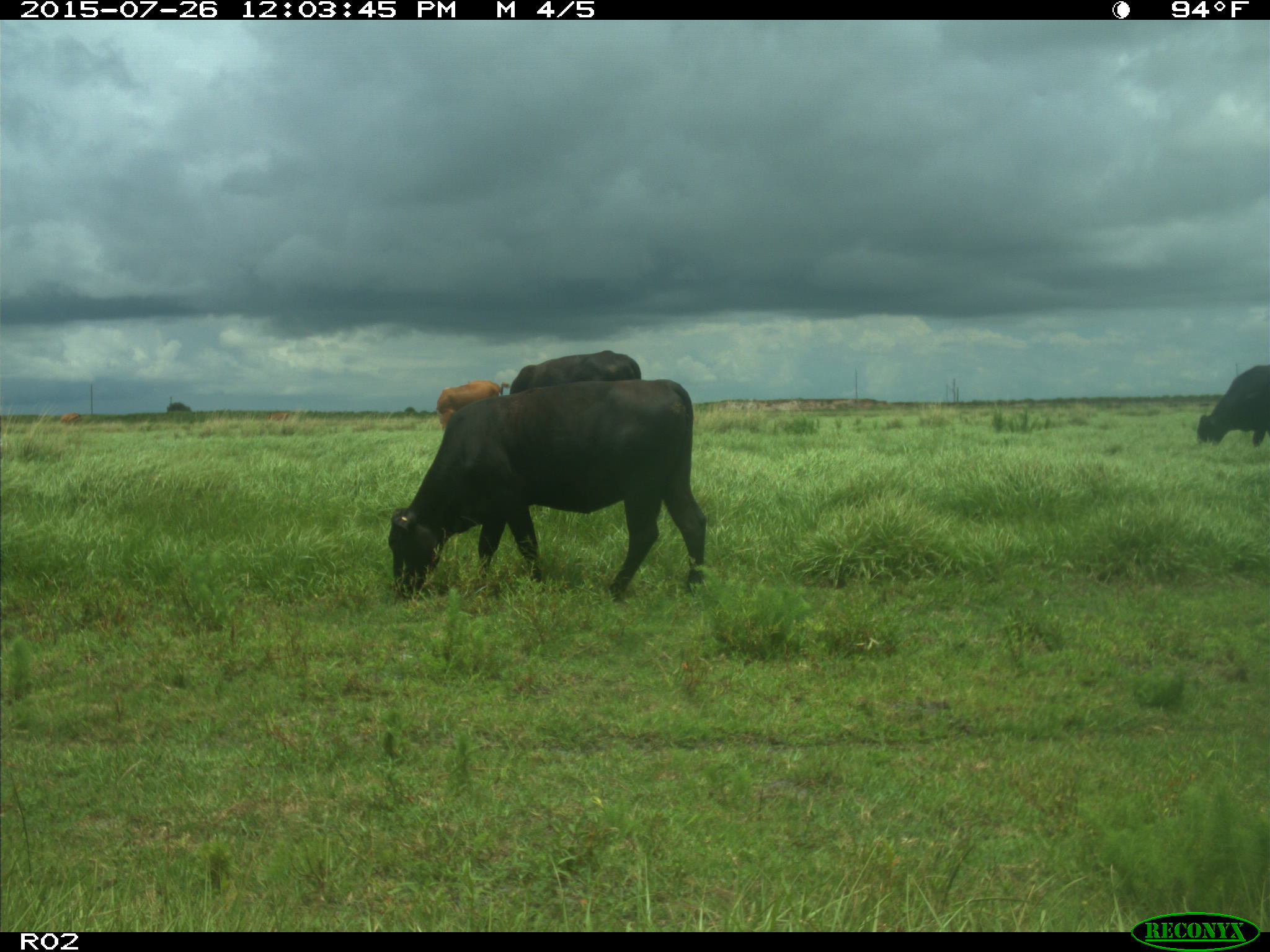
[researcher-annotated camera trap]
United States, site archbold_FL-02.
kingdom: Animalia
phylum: Chordata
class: Mammalia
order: Artiodactyla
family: Bovidae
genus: Bos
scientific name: Bos taurus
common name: domestic cow